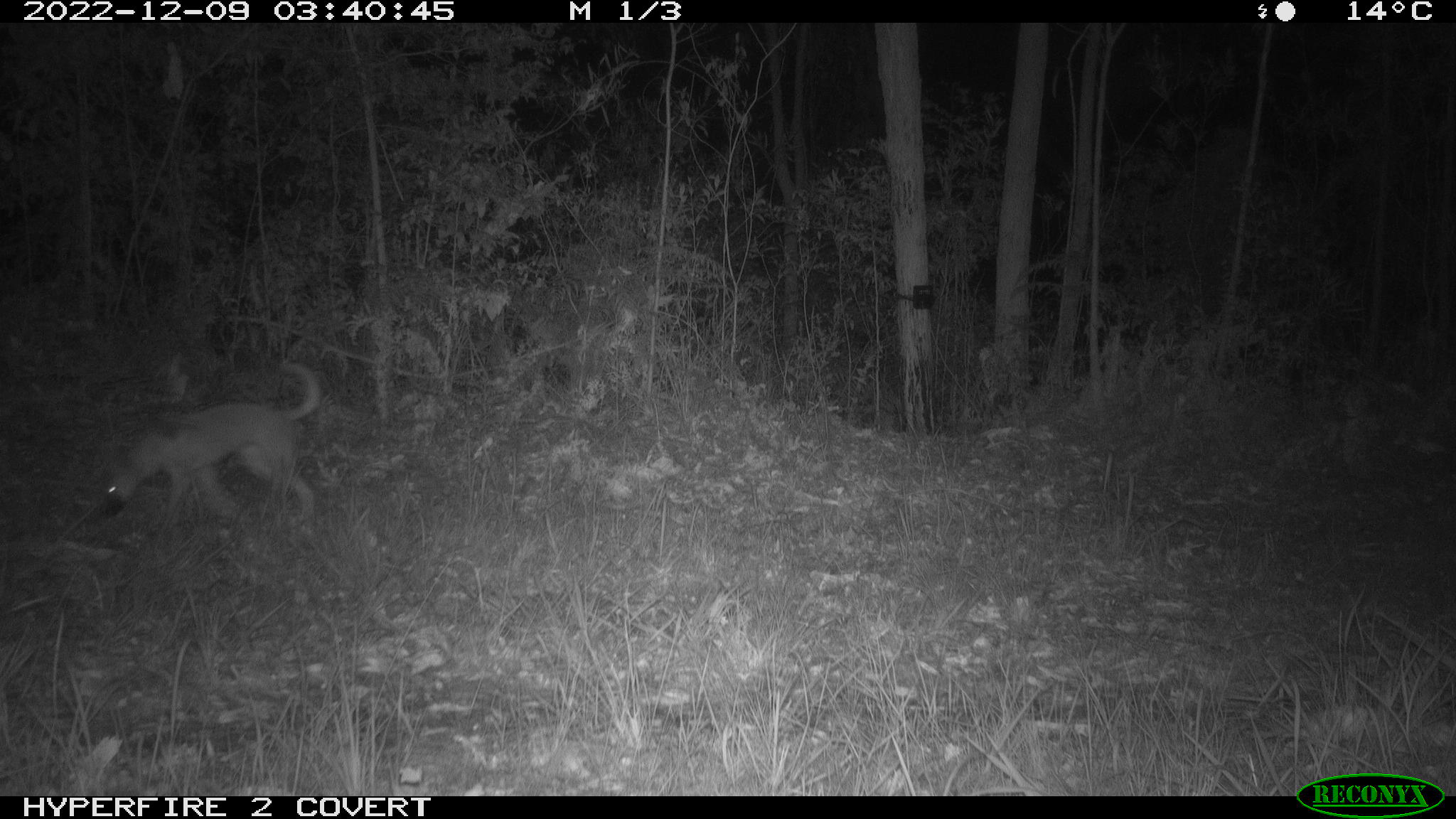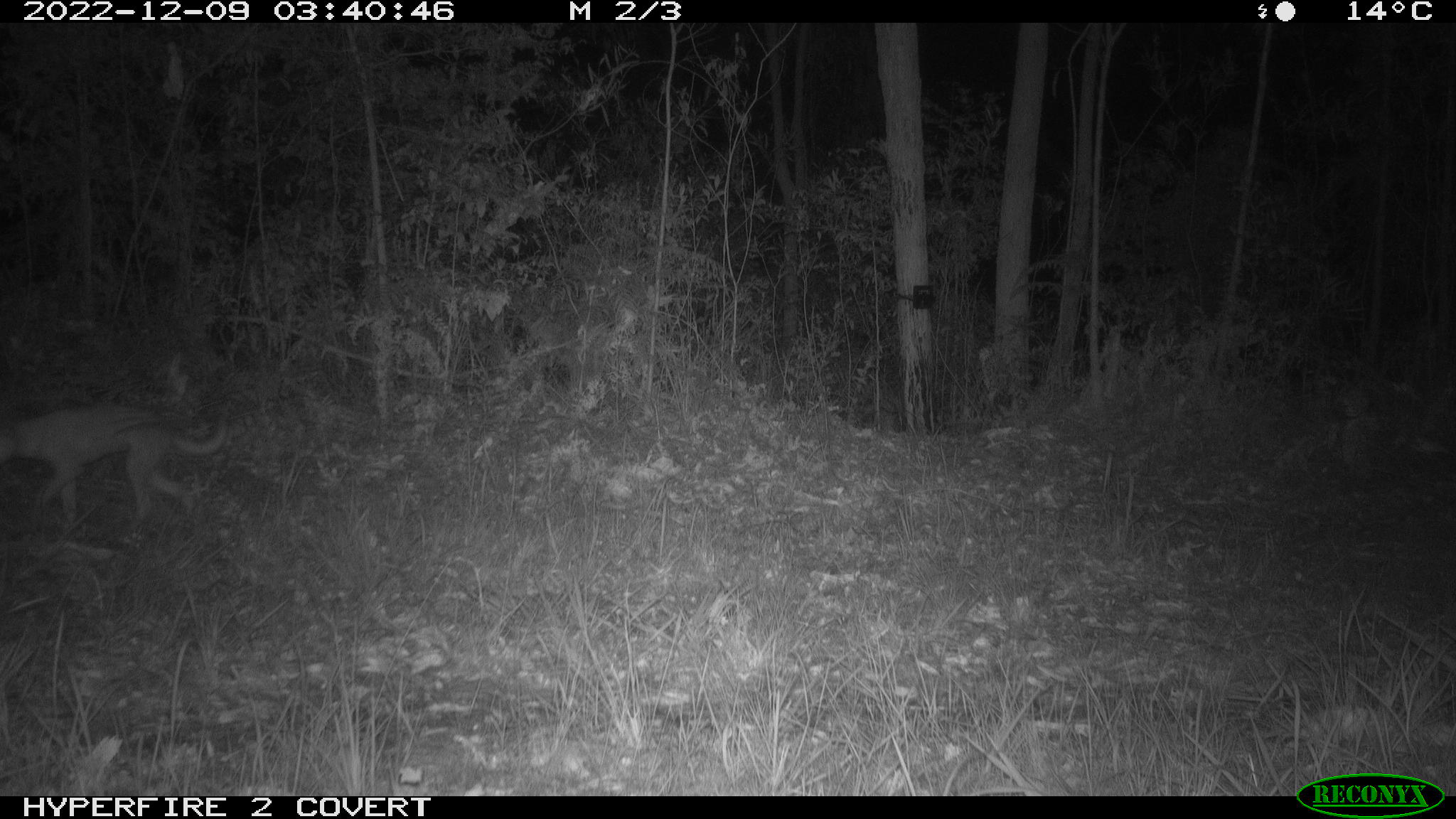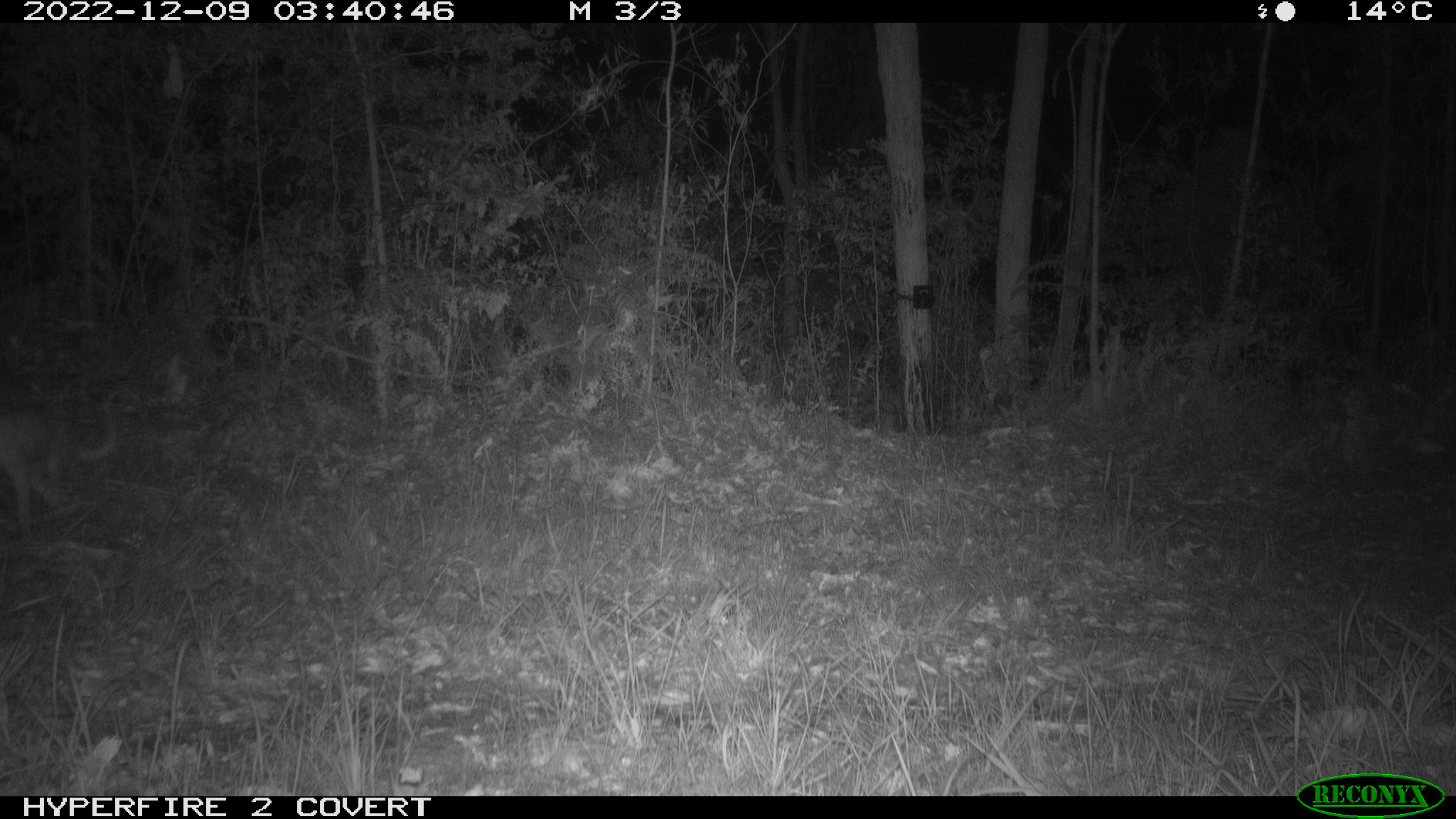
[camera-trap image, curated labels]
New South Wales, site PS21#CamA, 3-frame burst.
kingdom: Animalia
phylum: Chordata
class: Mammalia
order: Carnivora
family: Canidae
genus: Canis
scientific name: Canis familiaris dingo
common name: dingo